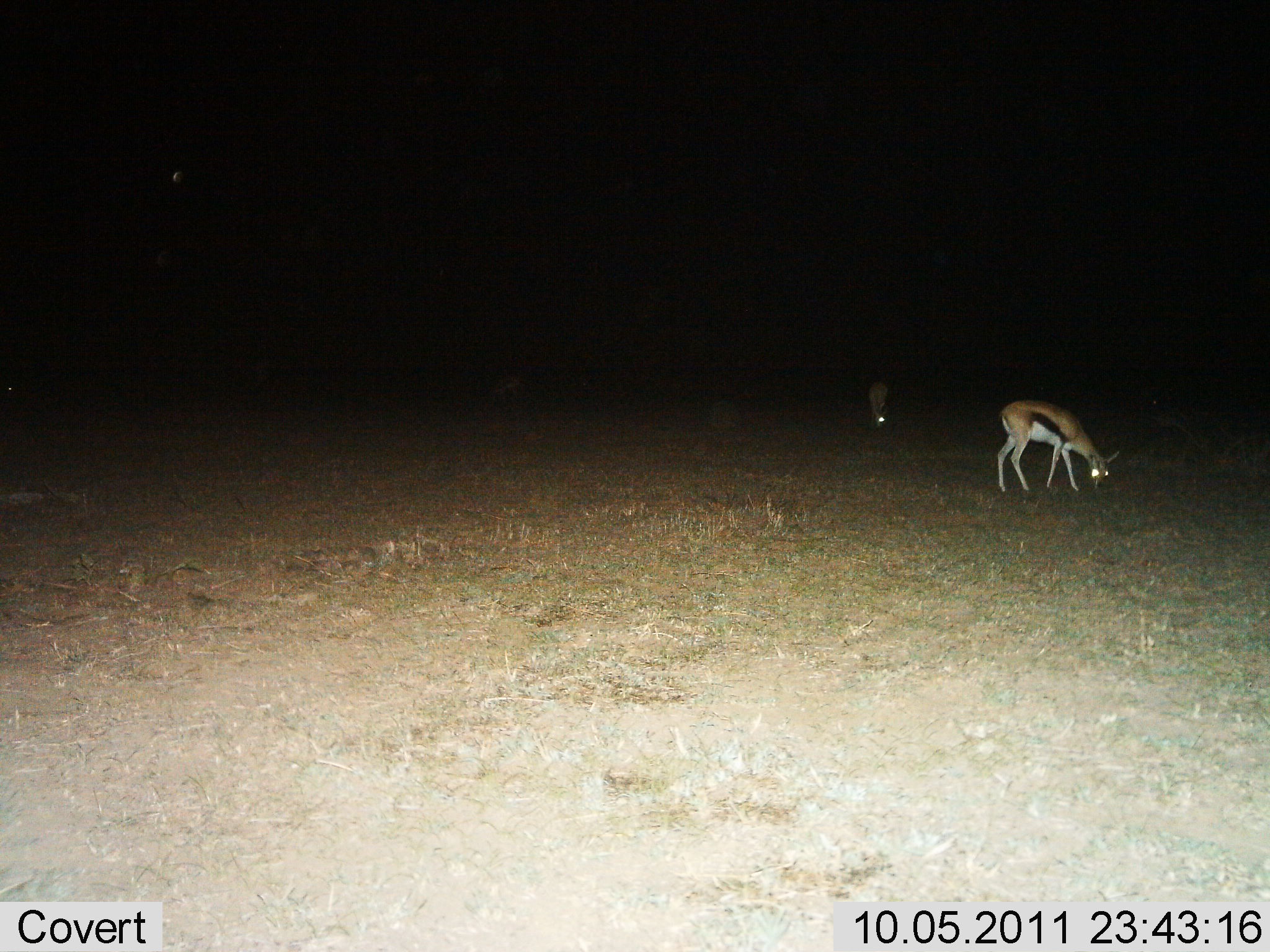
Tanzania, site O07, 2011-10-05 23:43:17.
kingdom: Animalia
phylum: Chordata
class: Mammalia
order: Artiodactyla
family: Bovidae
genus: Eudorcas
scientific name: Eudorcas thomsonii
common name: thomson's gazelle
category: gazellethomsons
Gazellethomsons (thomson's gazelle) (Eudorcas thomsonii), count 2. Behavior (volunteer vote fractions): standing 18%, resting 0%, moving 0%, interacting 0%. Young present (vote fraction): 0%. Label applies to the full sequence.